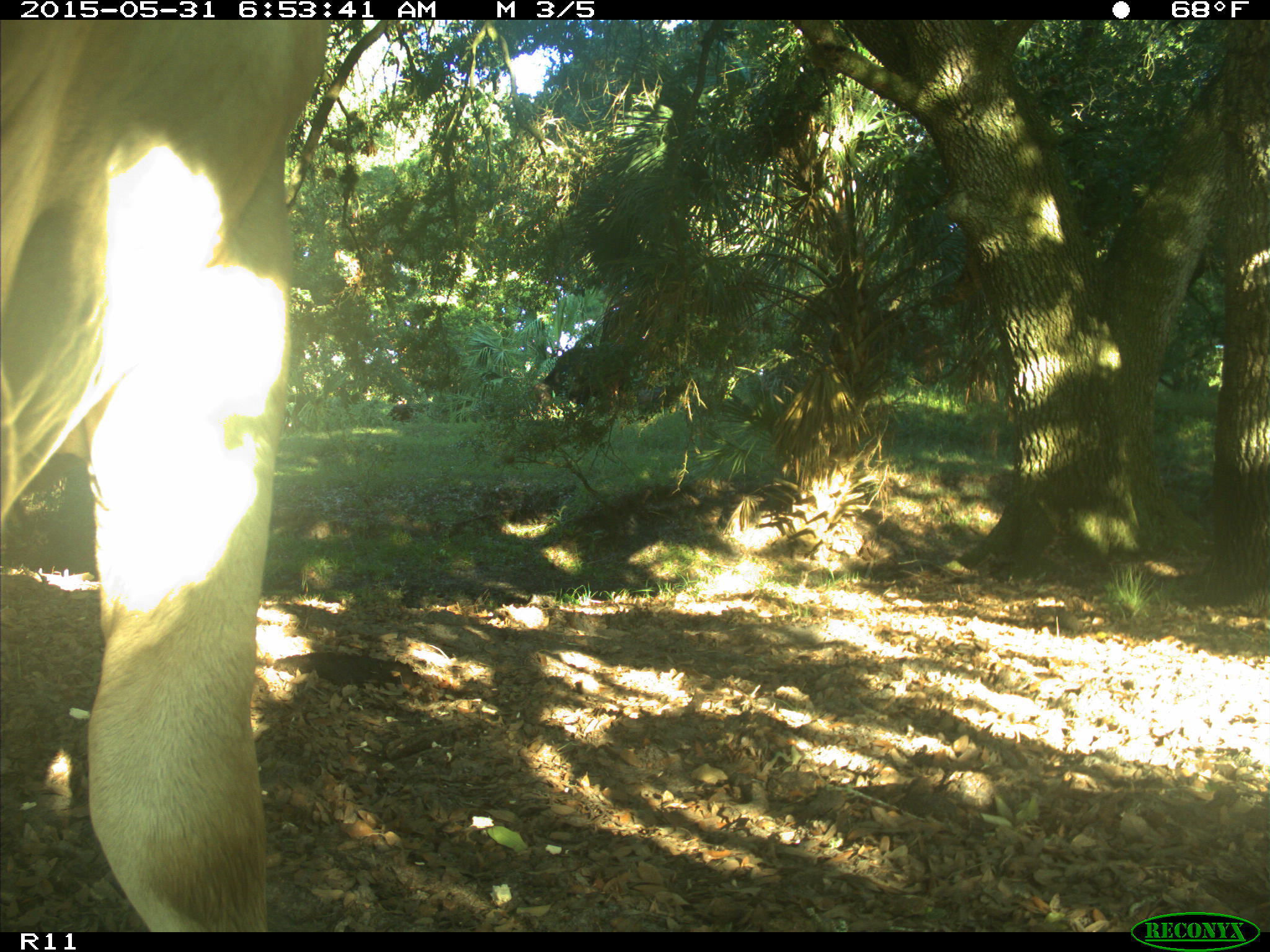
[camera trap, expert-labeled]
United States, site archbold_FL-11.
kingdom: Animalia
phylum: Chordata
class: Mammalia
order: Artiodactyla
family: Bovidae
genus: Bos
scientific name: Bos taurus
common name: domestic cow